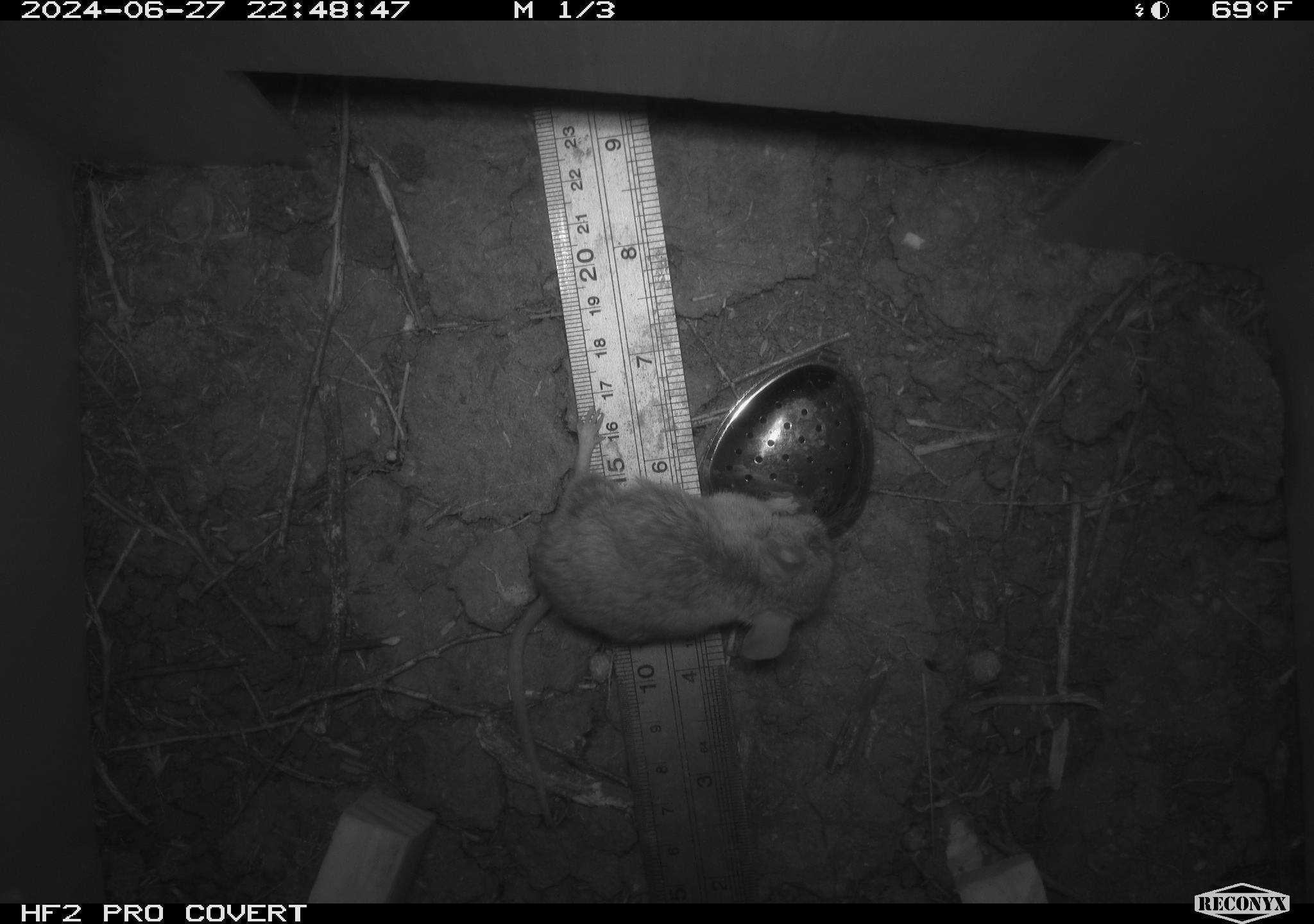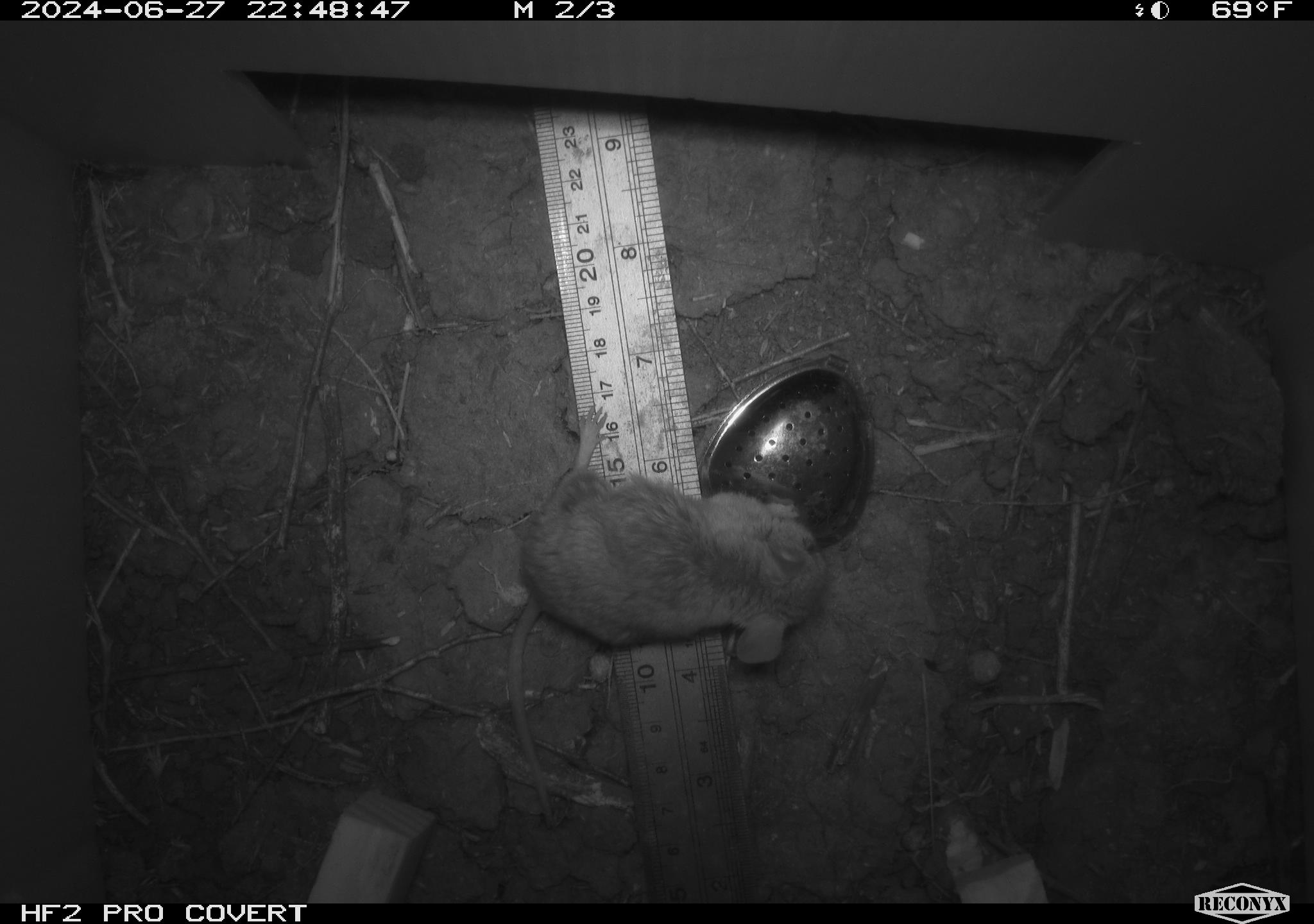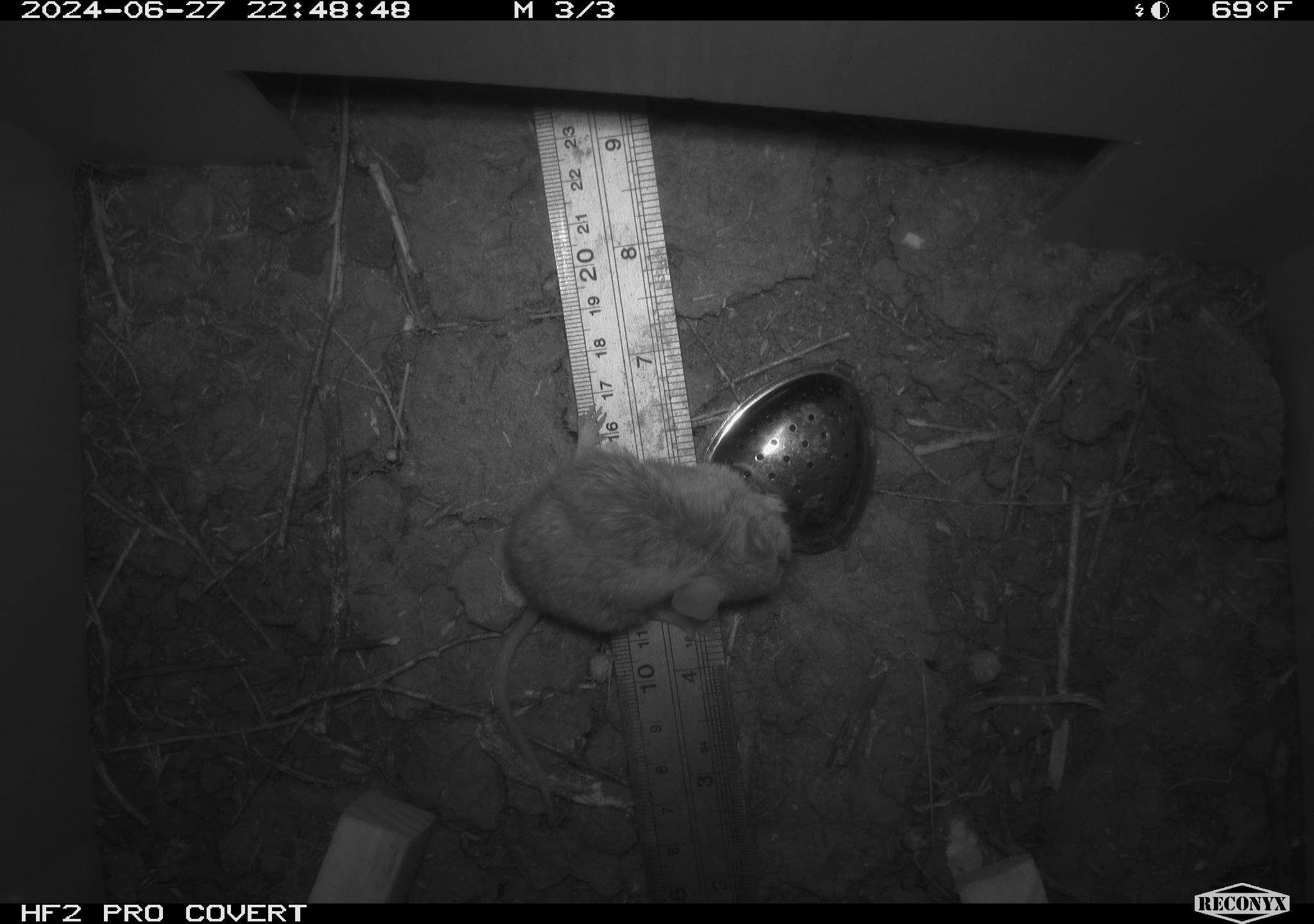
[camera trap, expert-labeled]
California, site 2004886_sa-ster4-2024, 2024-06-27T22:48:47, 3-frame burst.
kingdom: Animalia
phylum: Chordata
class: Mammalia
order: Rodentia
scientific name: Rodentia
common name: mouse species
Mouse species (Rodentia).